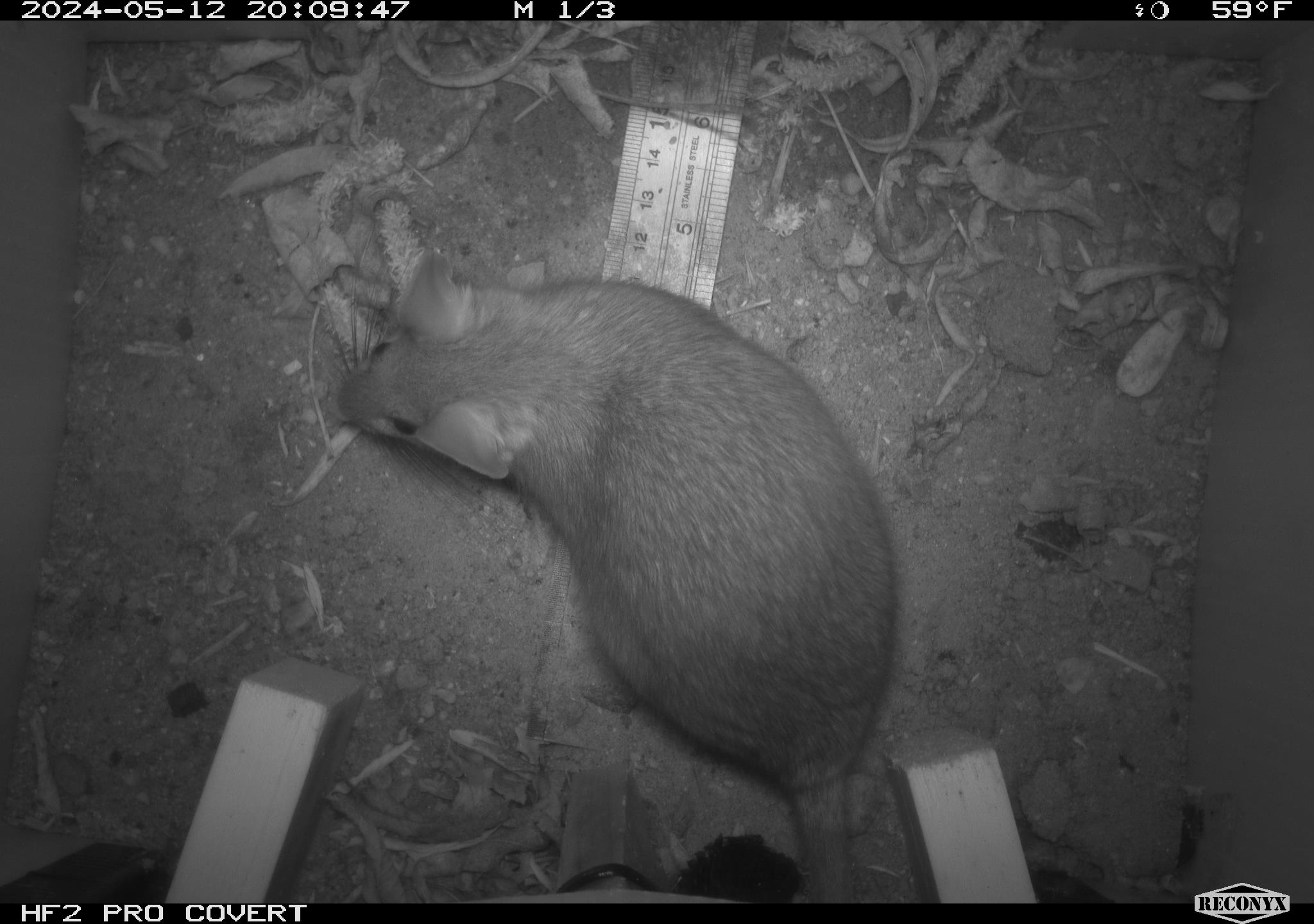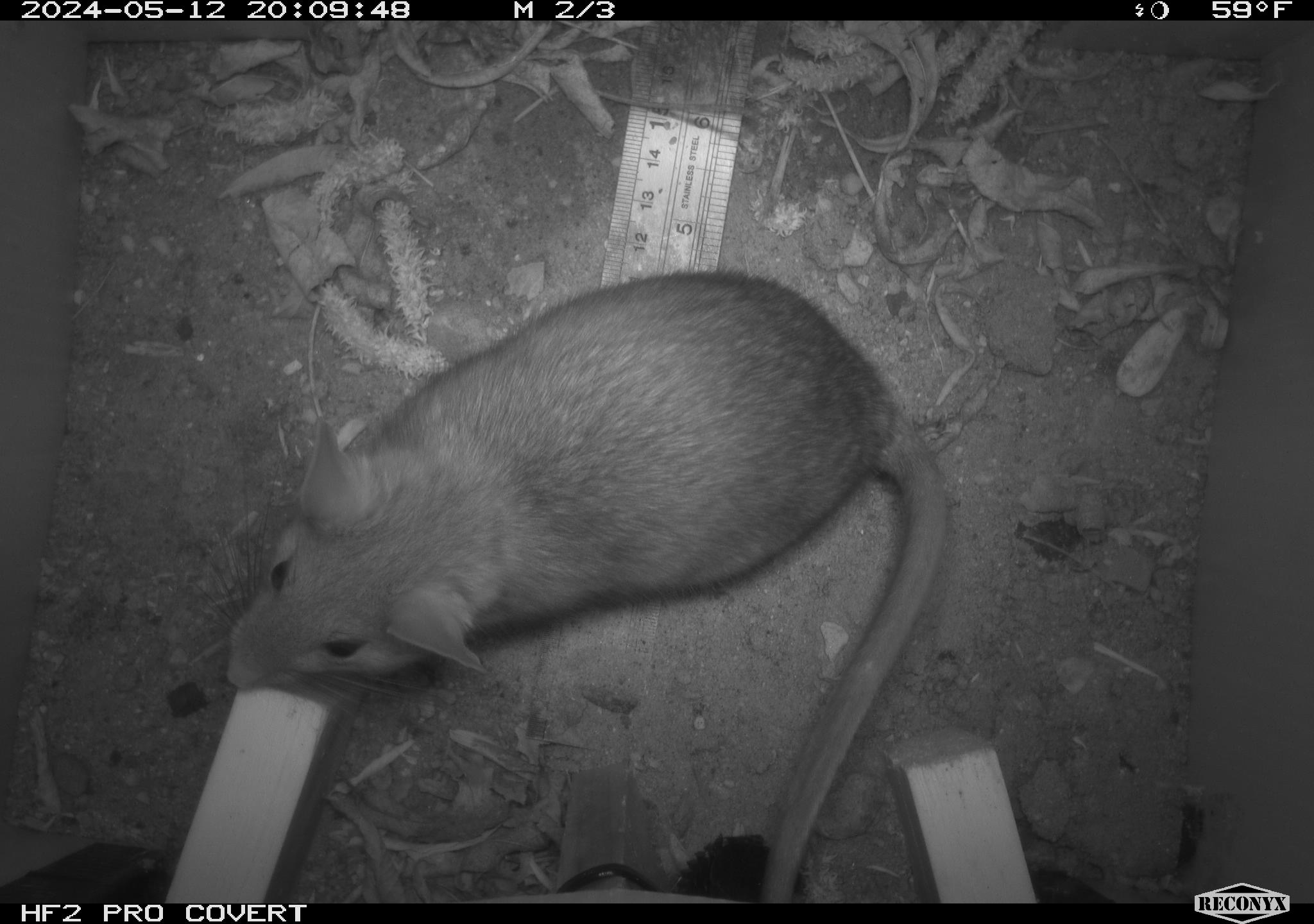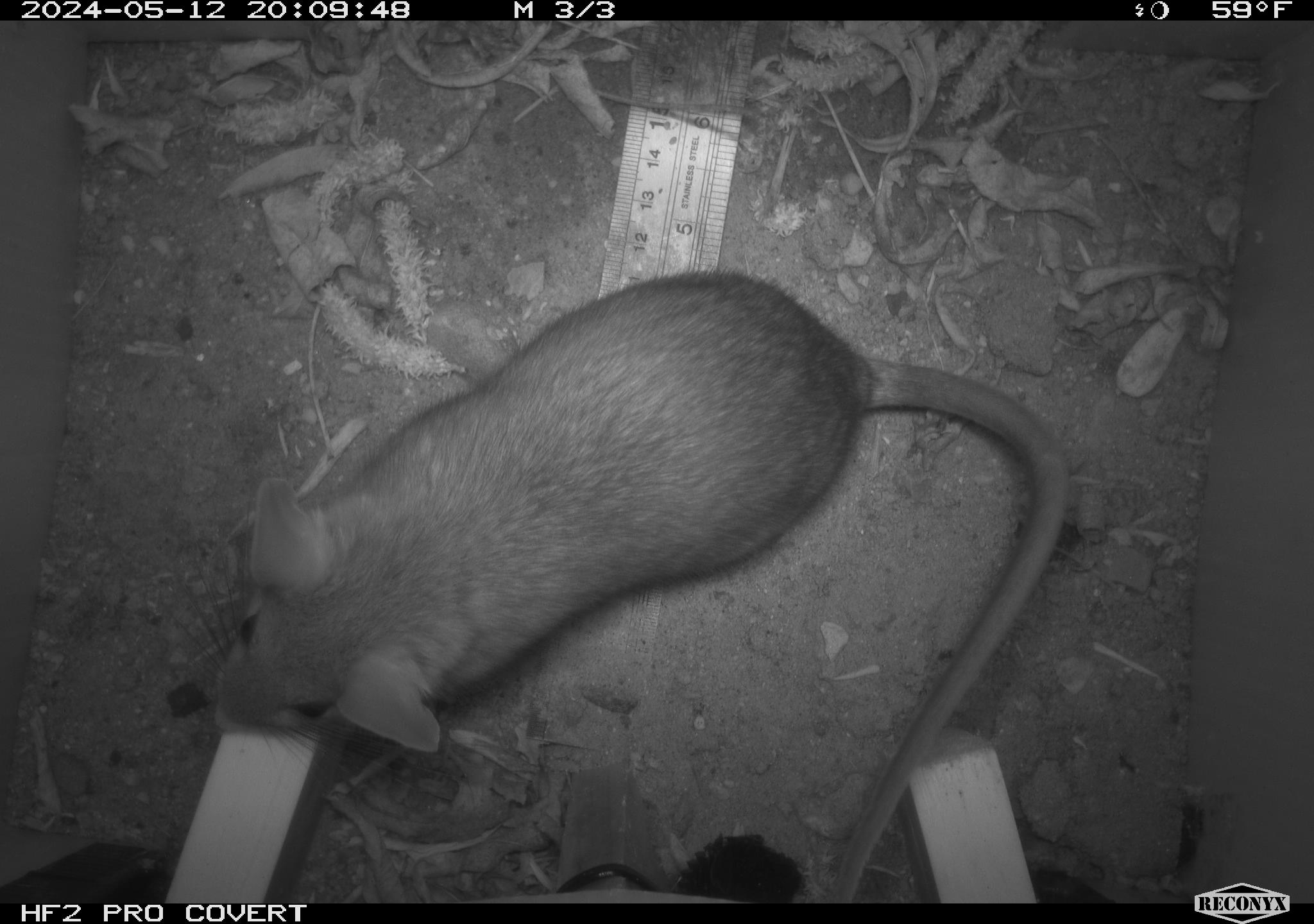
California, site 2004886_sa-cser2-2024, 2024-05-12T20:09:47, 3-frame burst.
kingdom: Animalia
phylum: Chordata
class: Mammalia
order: Rodentia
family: Muridae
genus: Rattus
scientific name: Rattus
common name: rat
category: rattus species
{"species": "rattus species (rat) (Rattus)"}